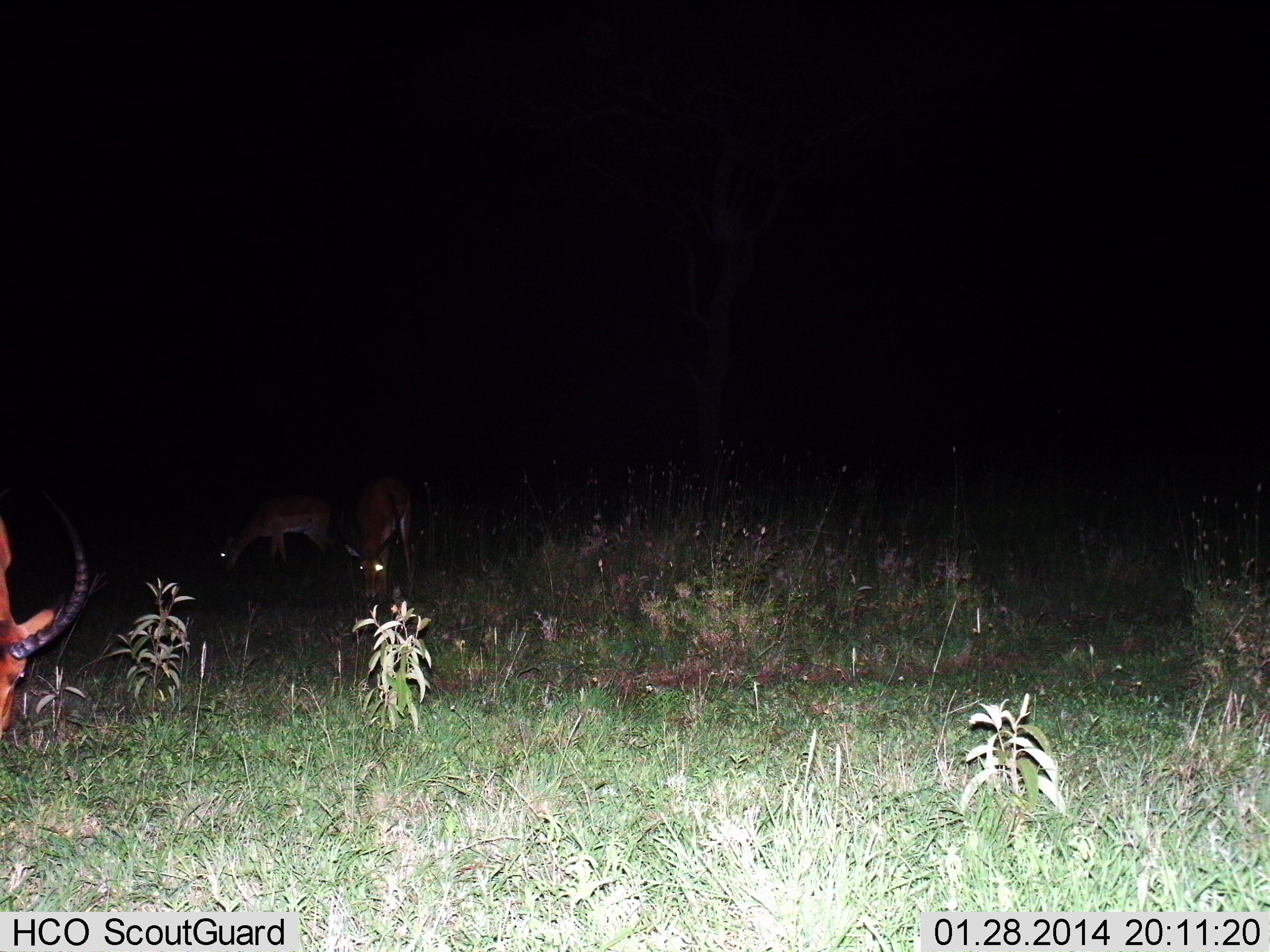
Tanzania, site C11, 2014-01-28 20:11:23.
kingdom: Animalia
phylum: Chordata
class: Mammalia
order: Artiodactyla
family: Bovidae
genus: Aepyceros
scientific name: Aepyceros melampus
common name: impala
Impala (Aepyceros melampus), count 3. Behavior (volunteer vote fractions): standing 10%, resting 0%, moving 10%, interacting 0%. Young present (vote fraction): 10%. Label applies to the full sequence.